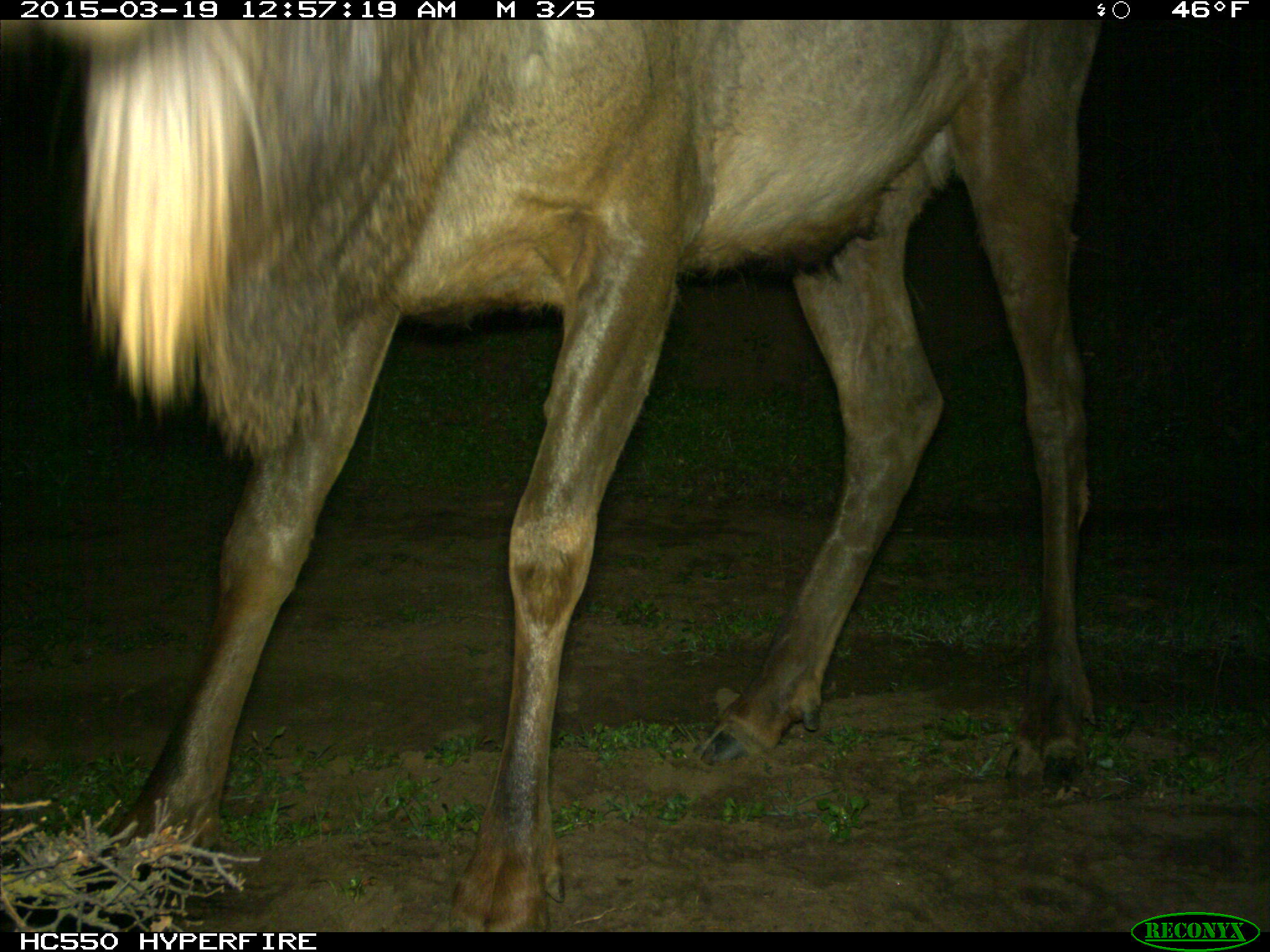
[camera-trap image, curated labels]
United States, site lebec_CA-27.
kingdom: Animalia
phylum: Chordata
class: Mammalia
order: Artiodactyla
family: Cervidae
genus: Cervus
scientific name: Cervus canadensis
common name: elk